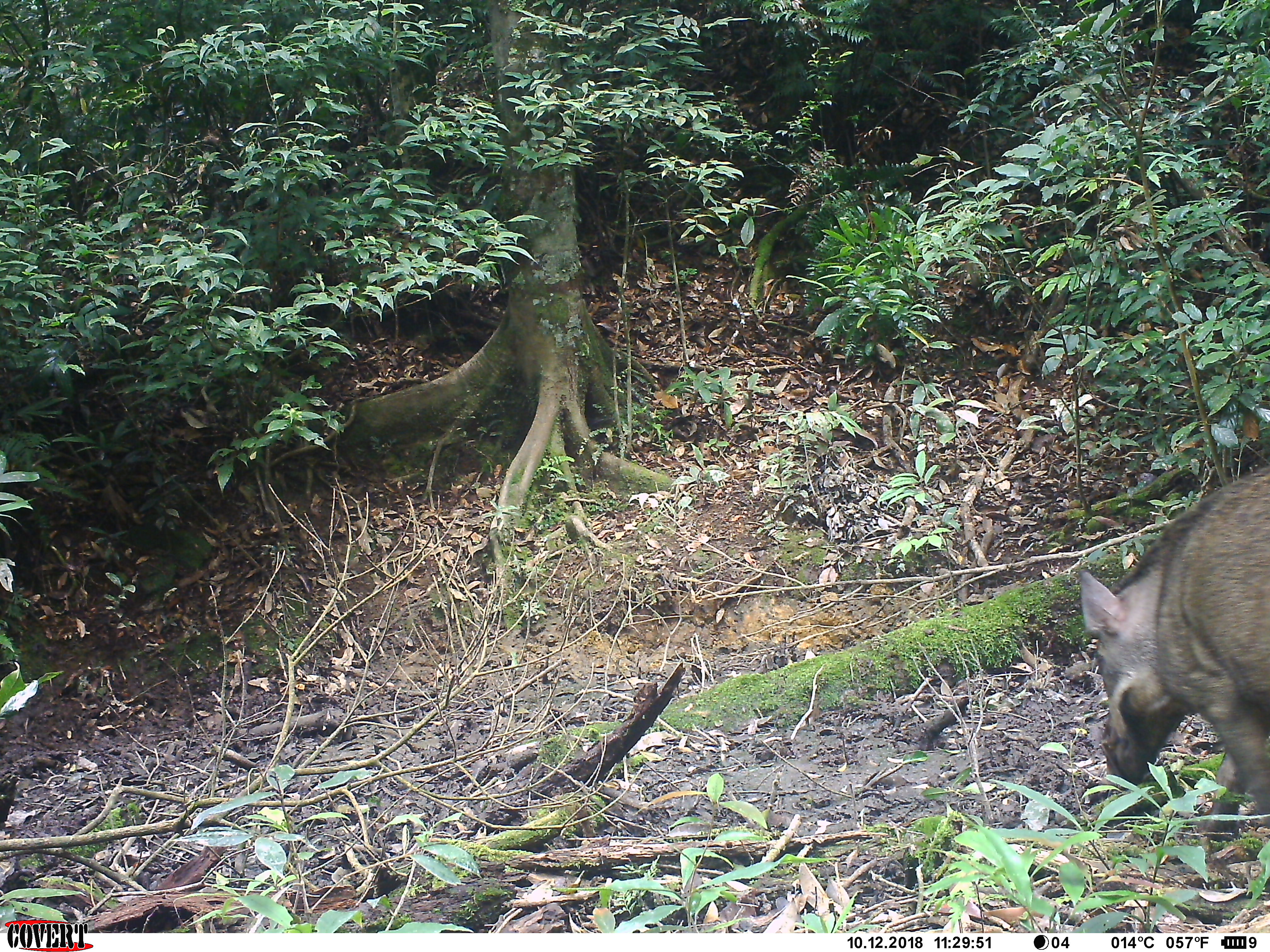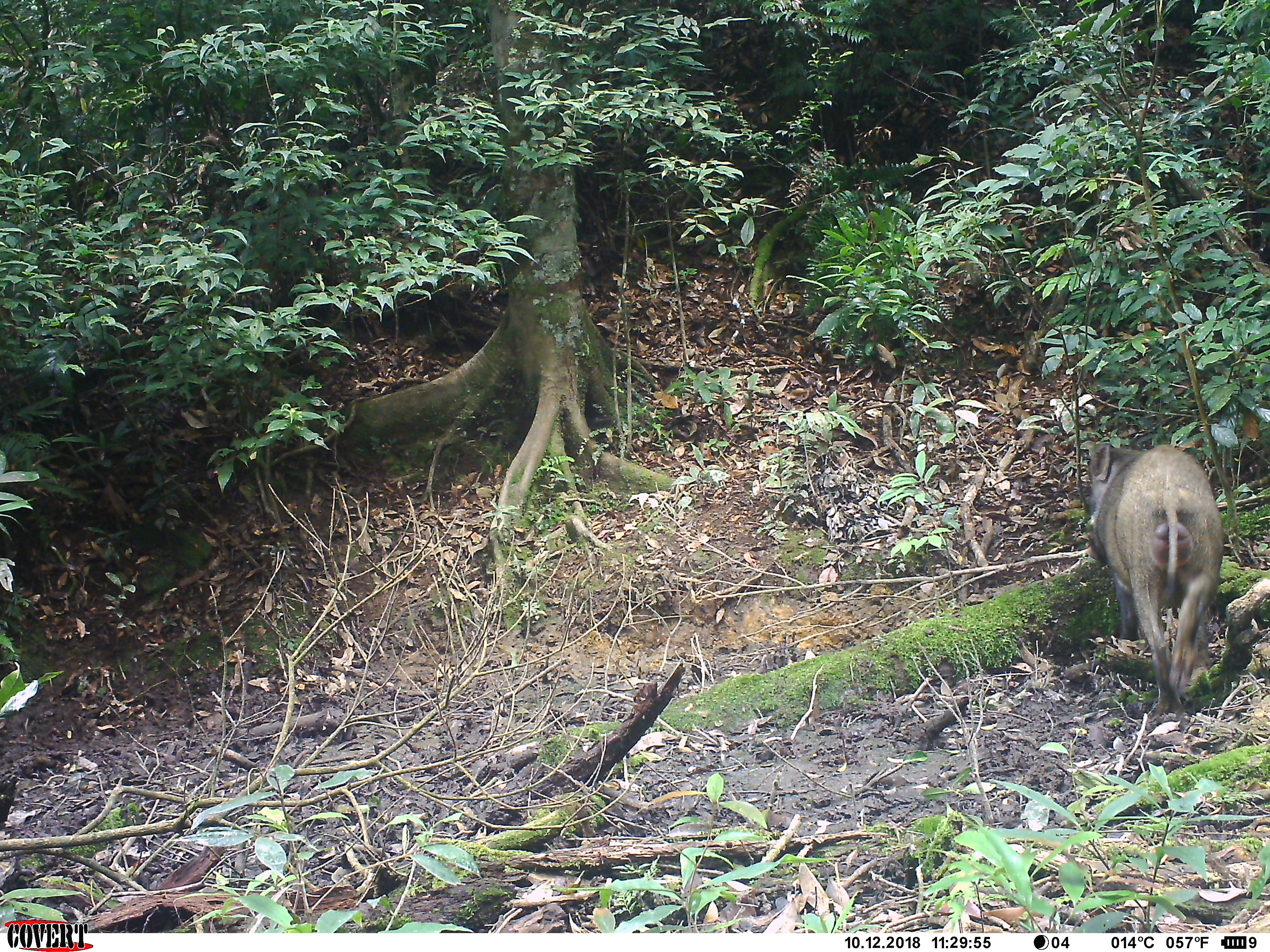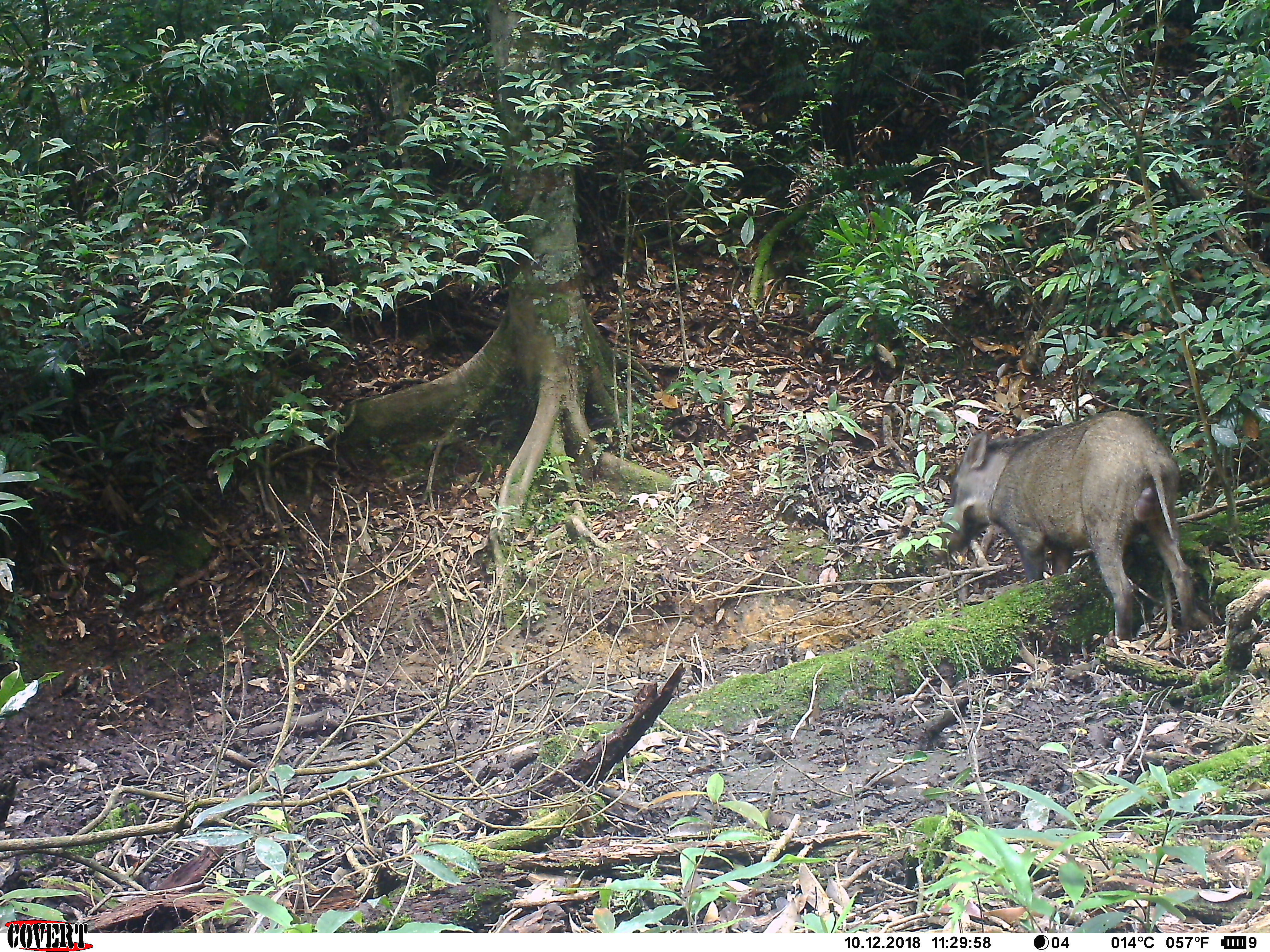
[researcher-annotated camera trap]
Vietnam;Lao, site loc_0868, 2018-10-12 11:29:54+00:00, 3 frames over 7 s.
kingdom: Animalia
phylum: Chordata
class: Mammalia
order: Artiodactyla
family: Suidae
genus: Sus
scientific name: Sus scrofa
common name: eurasian wild pig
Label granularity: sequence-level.